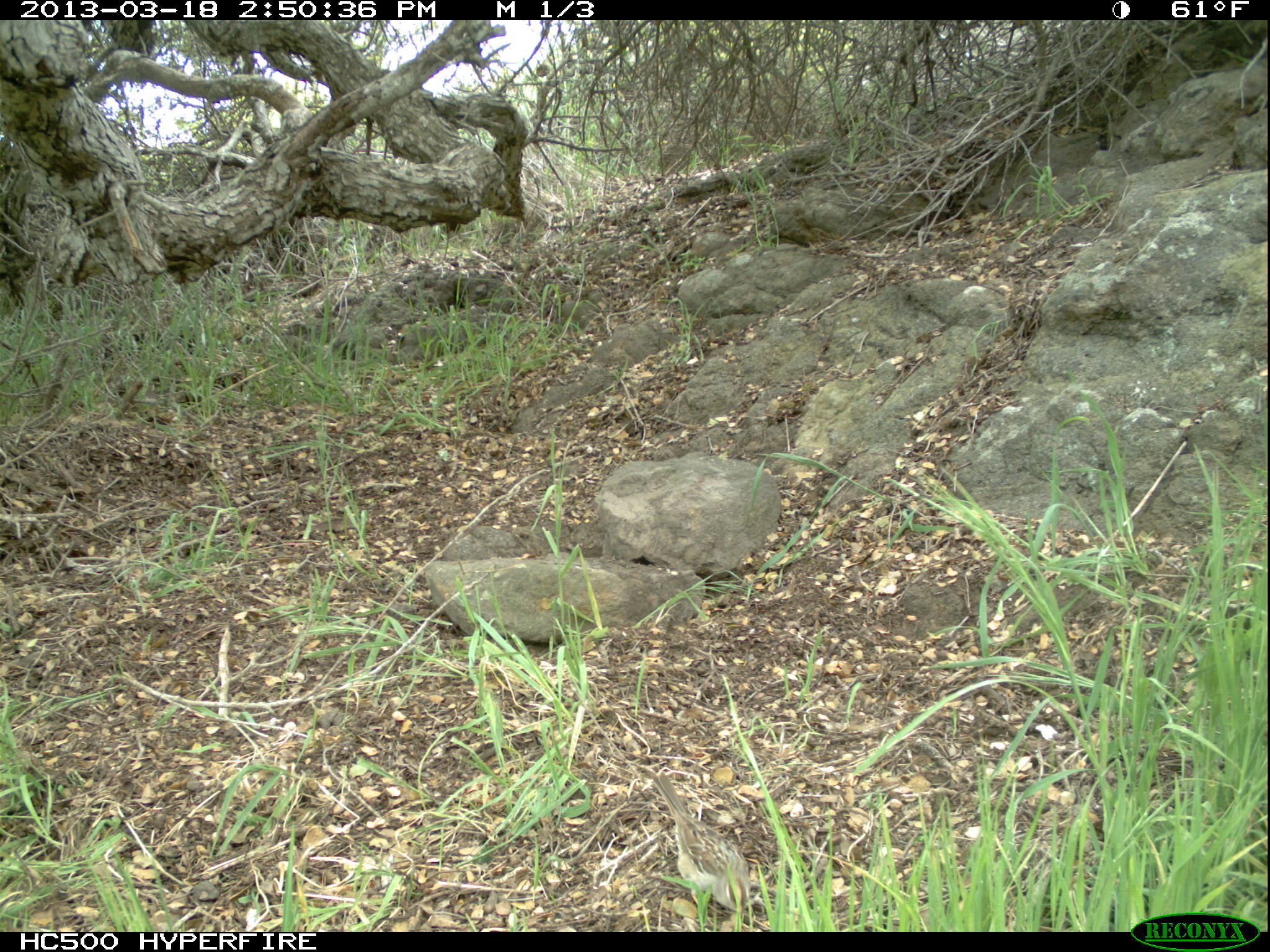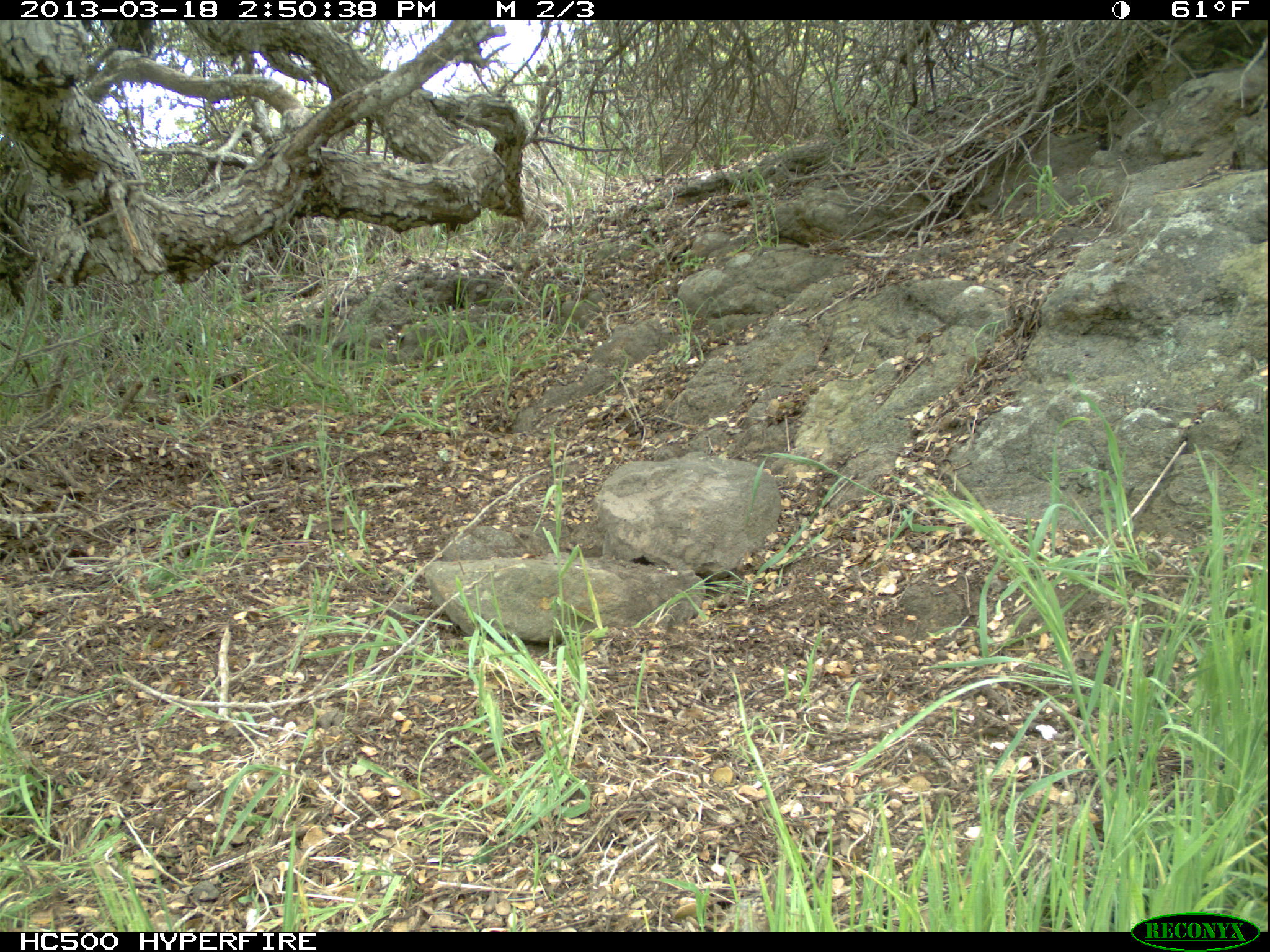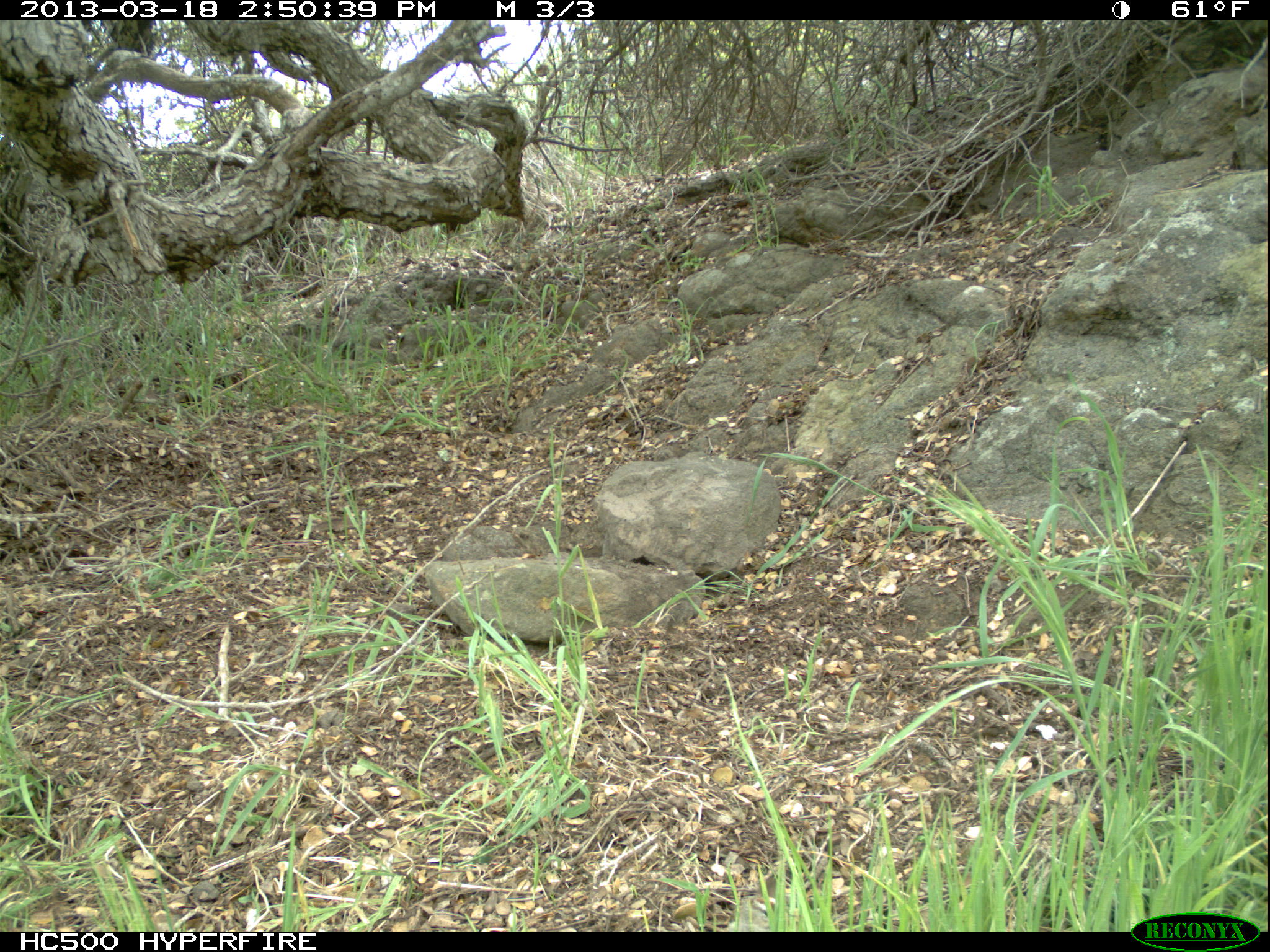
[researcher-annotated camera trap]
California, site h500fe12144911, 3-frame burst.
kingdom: Animalia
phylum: Chordata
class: Aves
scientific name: Aves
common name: bird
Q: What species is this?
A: Bird (Aves).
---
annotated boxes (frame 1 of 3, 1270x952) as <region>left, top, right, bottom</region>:
bird: <region>650, 772, 749, 930</region>